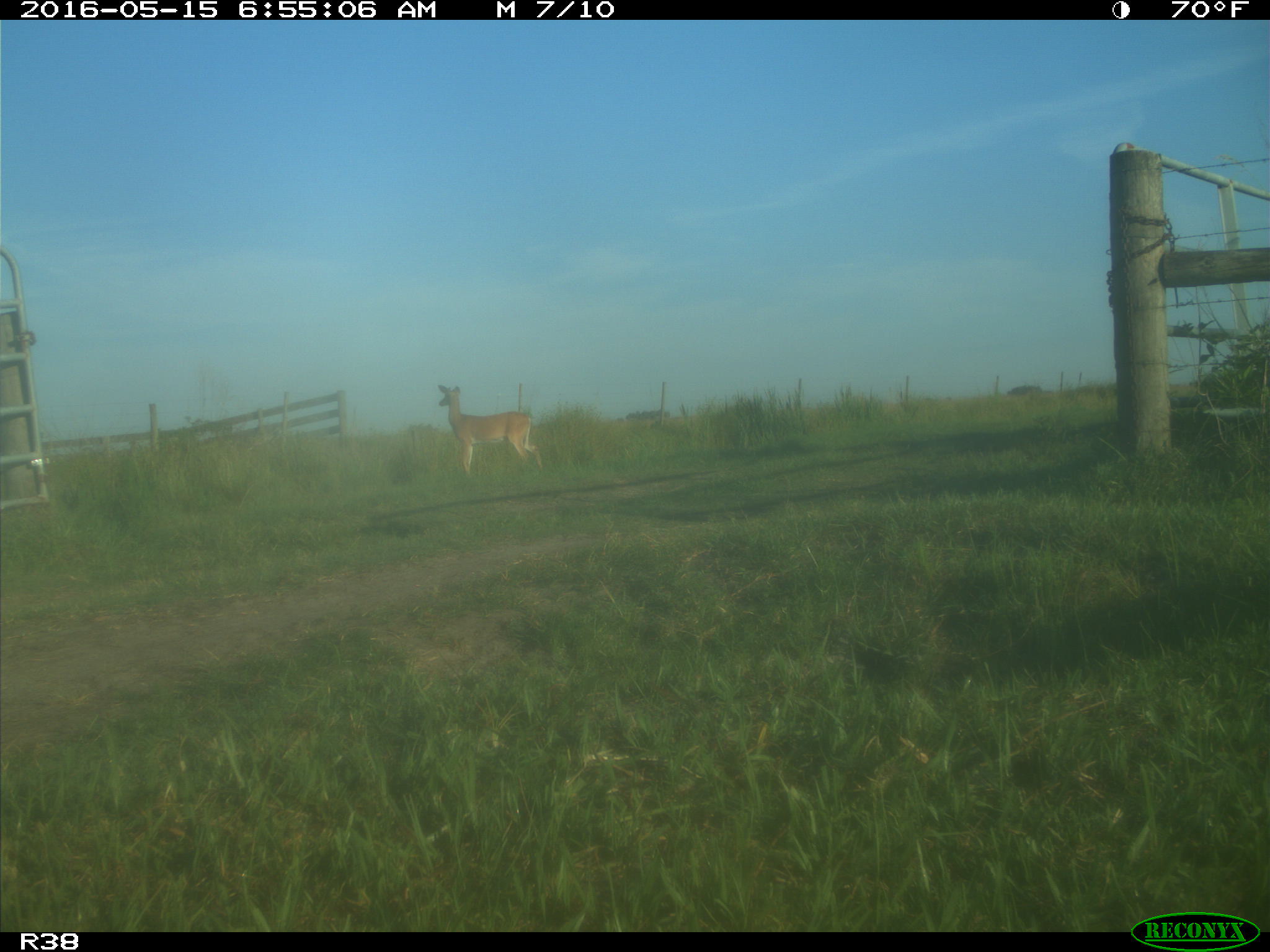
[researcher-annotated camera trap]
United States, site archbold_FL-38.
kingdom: Animalia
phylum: Chordata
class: Mammalia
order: Artiodactyla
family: Cervidae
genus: Odocoileus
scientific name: Odocoileus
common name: deer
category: unidentified deer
Unidentified deer (deer) (Odocoileus).